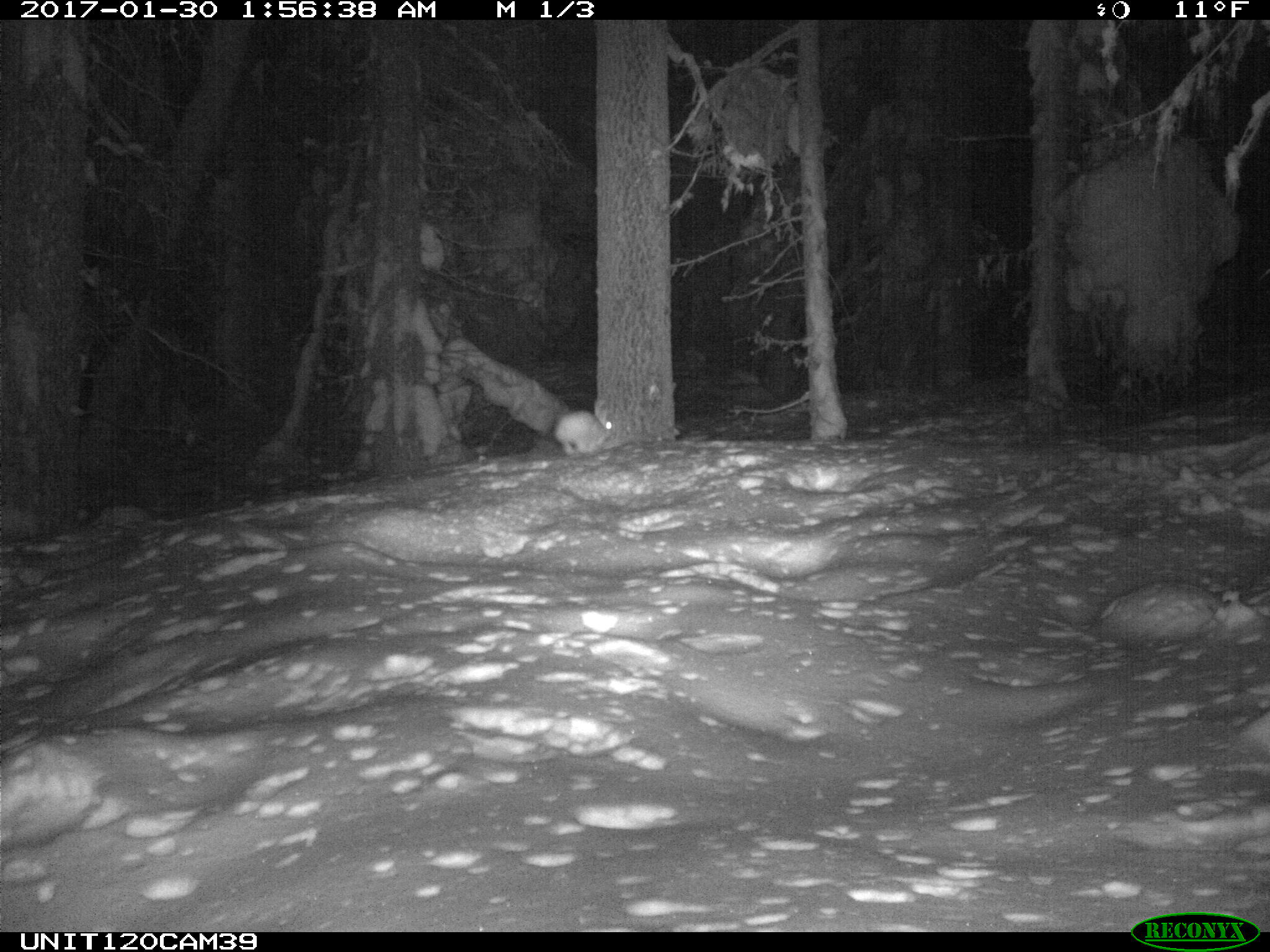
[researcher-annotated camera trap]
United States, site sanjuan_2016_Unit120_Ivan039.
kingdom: Animalia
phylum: Chordata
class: Mammalia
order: Lagomorpha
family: Leporidae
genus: Lepus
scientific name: Lepus americanus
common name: snowshoe hare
Lepus americanus (snowshoe hare).